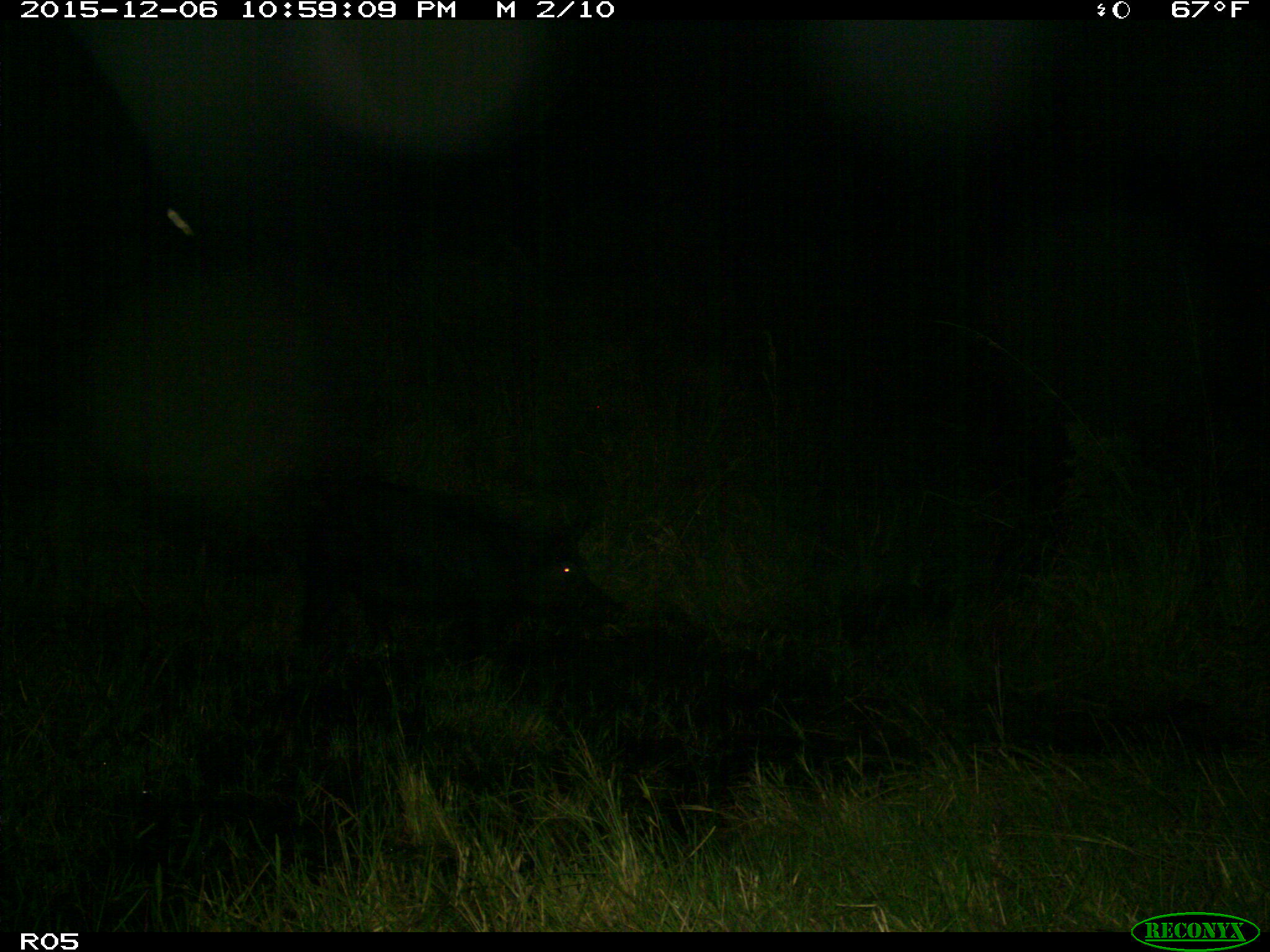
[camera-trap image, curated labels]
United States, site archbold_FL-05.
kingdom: Animalia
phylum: Chordata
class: Mammalia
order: Artiodactyla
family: Suidae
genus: Sus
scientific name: Sus scrofa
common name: wild boar